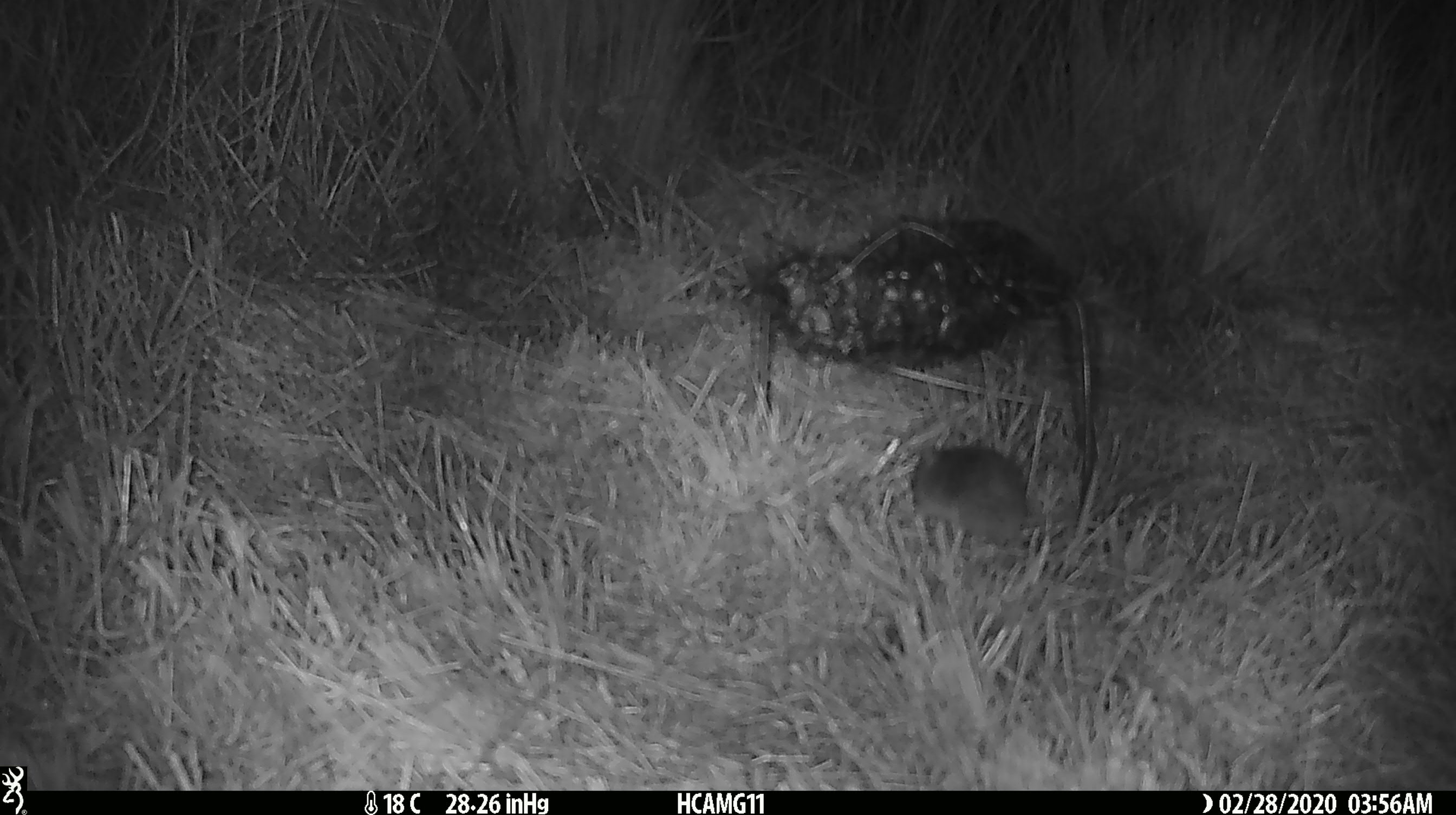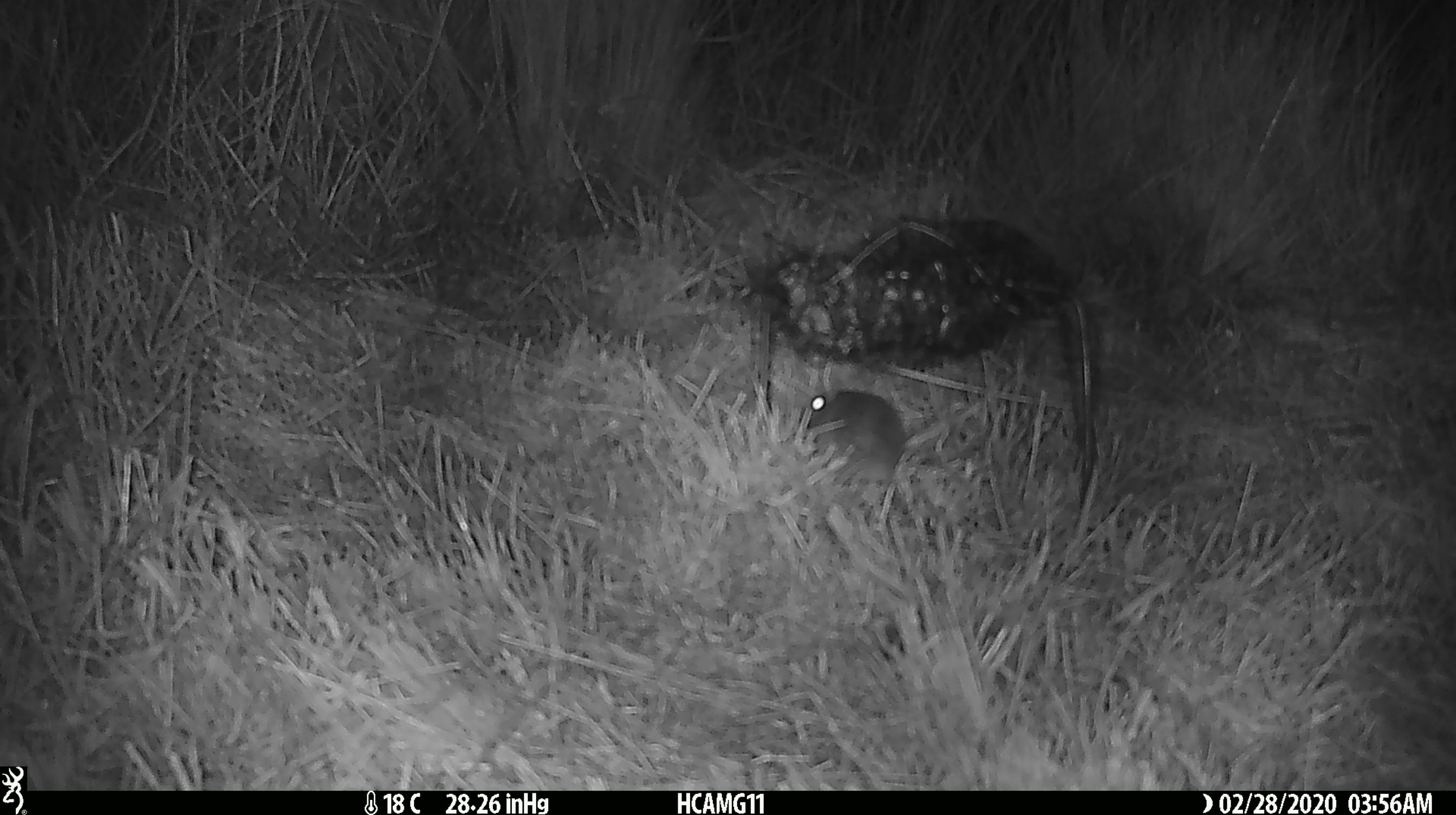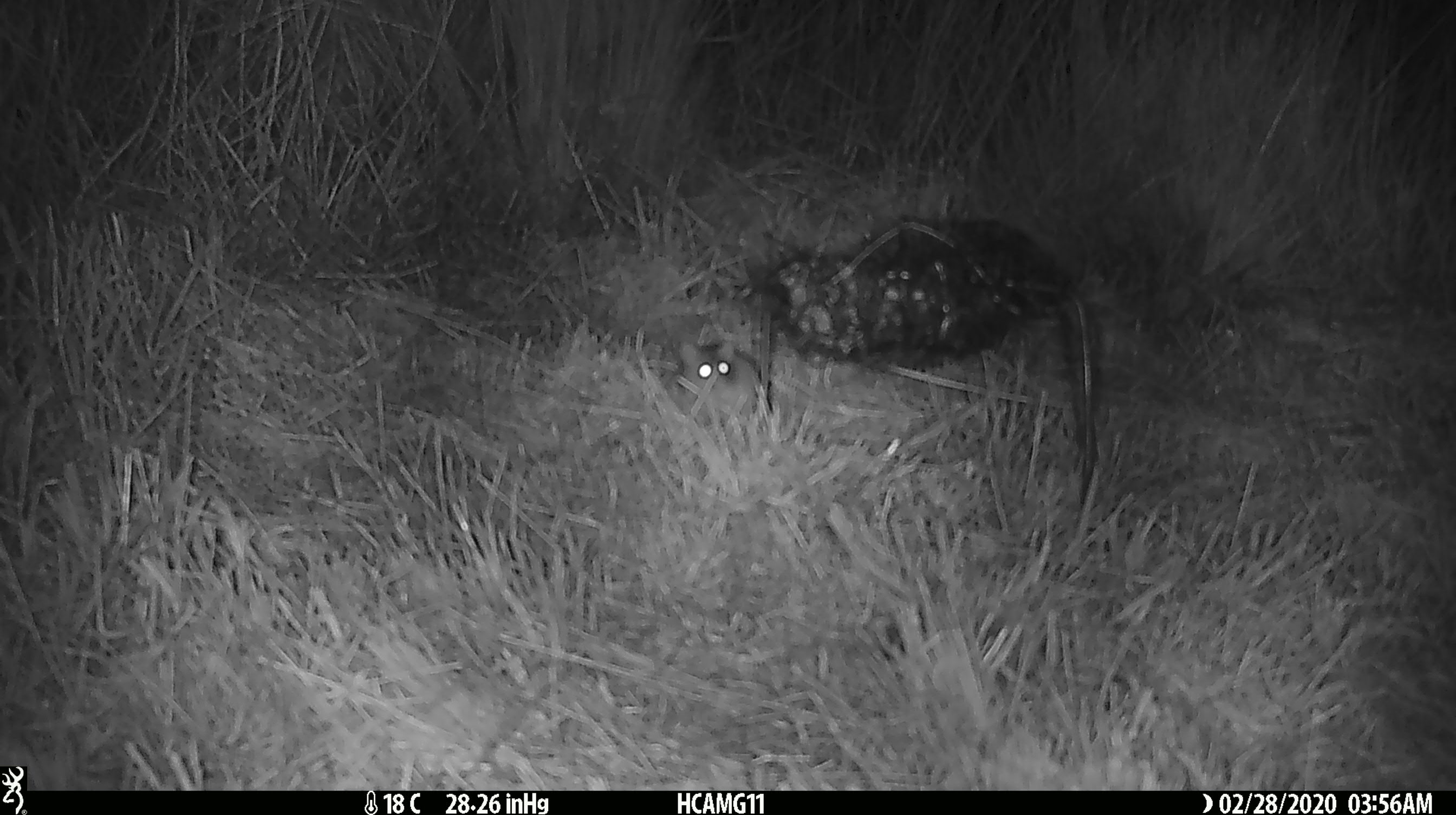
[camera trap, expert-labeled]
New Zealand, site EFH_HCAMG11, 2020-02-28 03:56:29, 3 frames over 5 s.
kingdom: Animalia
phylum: Chordata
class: Mammalia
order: Rodentia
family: Muridae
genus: Mus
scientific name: Mus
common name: mouse